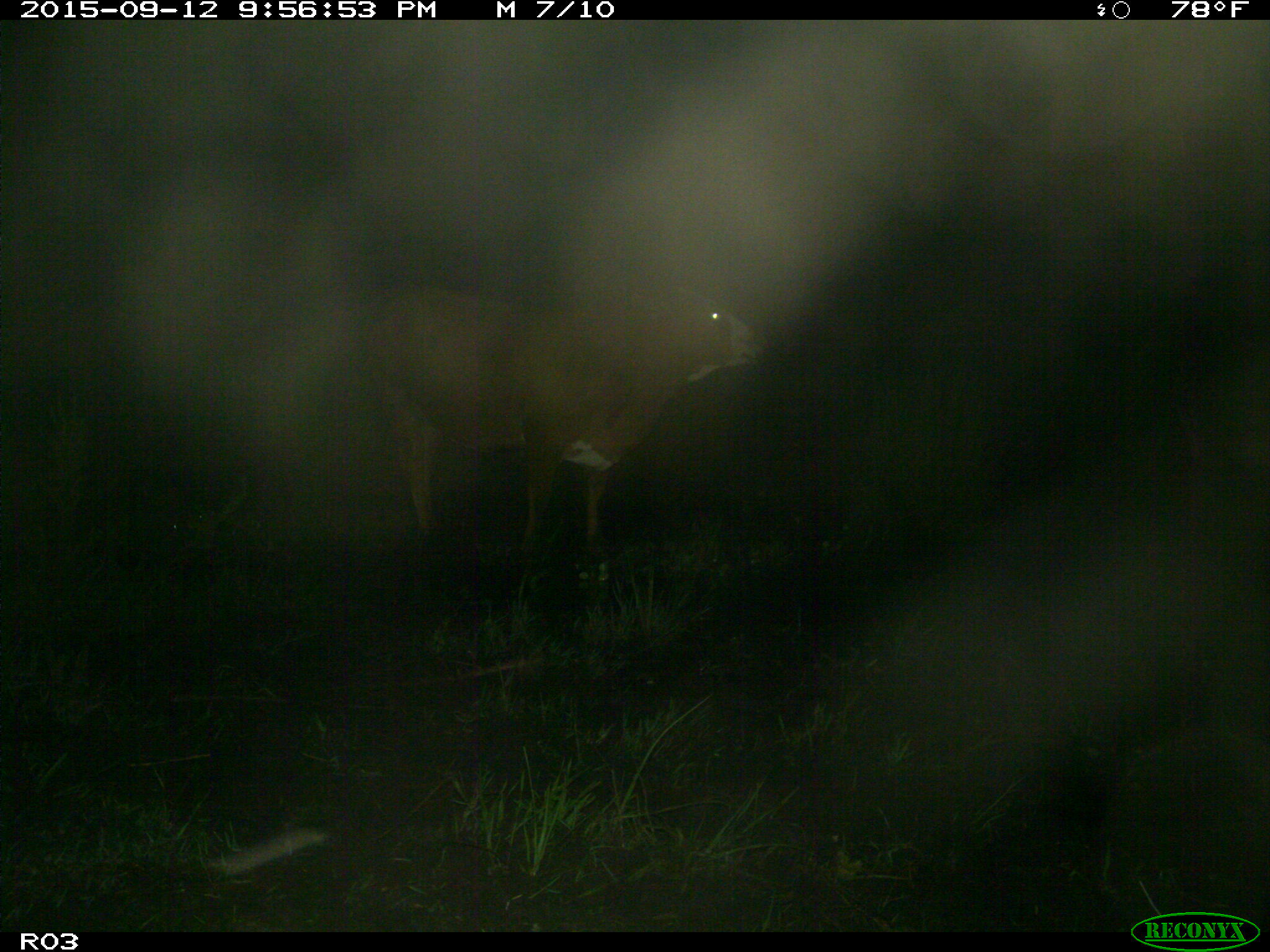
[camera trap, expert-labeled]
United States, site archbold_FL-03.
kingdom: Animalia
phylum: Chordata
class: Mammalia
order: Artiodactyla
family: Bovidae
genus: Bos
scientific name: Bos taurus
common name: domestic cow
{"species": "Bos taurus (domestic cow)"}